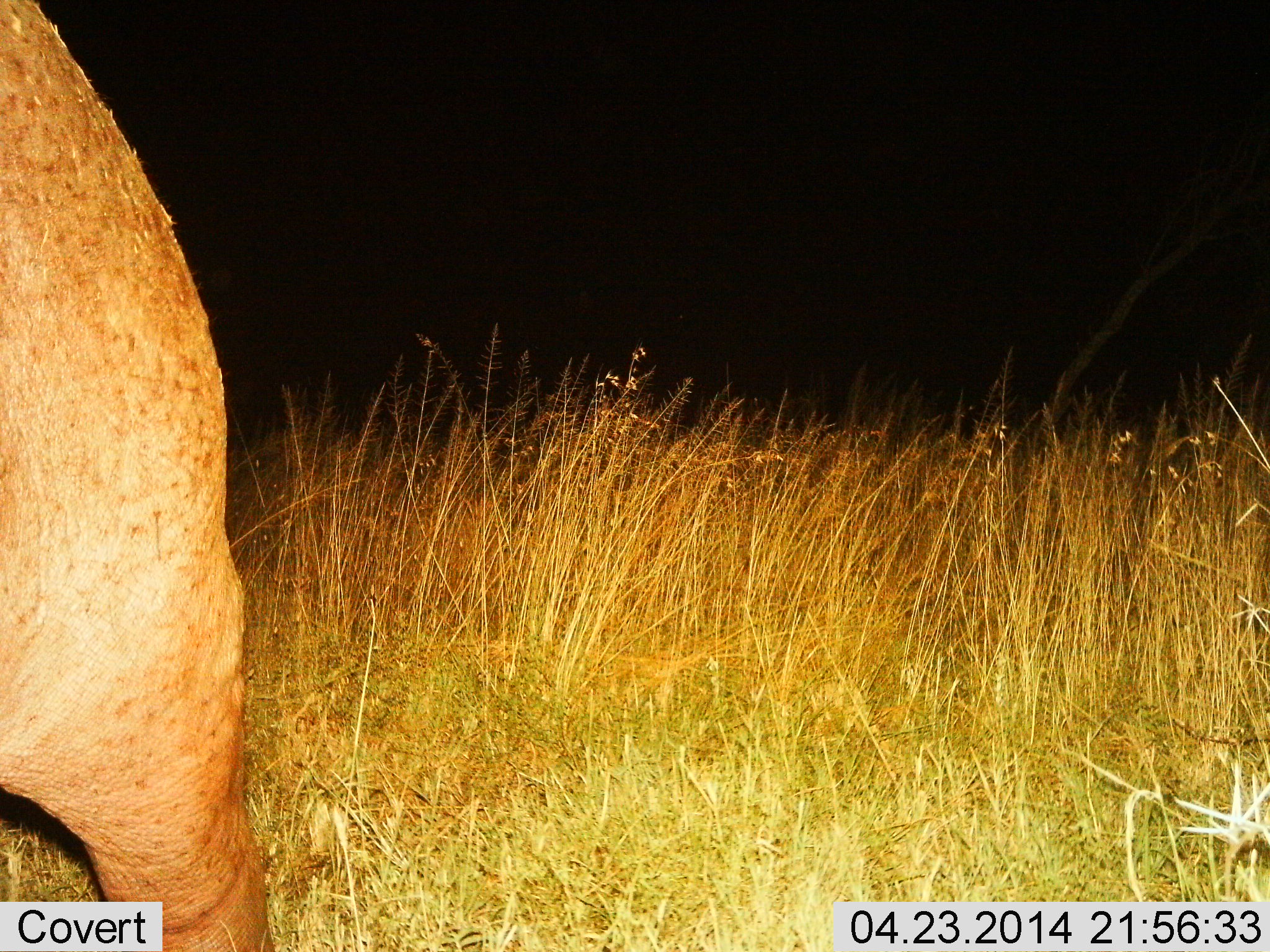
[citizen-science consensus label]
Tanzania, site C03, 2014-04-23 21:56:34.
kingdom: Animalia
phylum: Chordata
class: Mammalia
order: Artiodactyla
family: Hippopotamidae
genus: Hippopotamus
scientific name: Hippopotamus amphibius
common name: hippopotamus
Hippopotamus (Hippopotamus amphibius), count 1. Behavior (volunteer vote fractions): standing 30%, resting 0%, moving 70%, interacting 0%. Young present (vote fraction): 0%. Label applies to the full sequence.